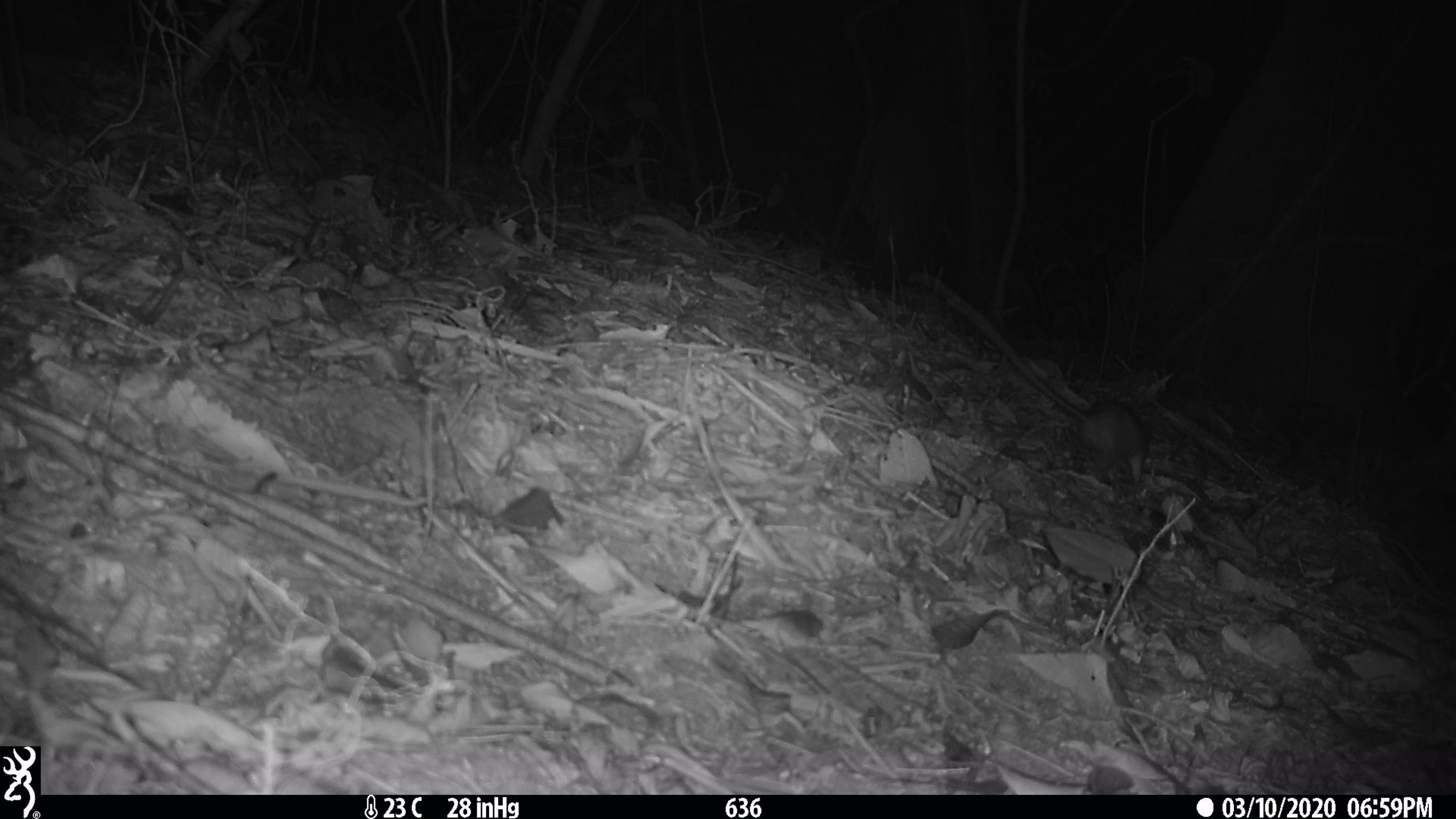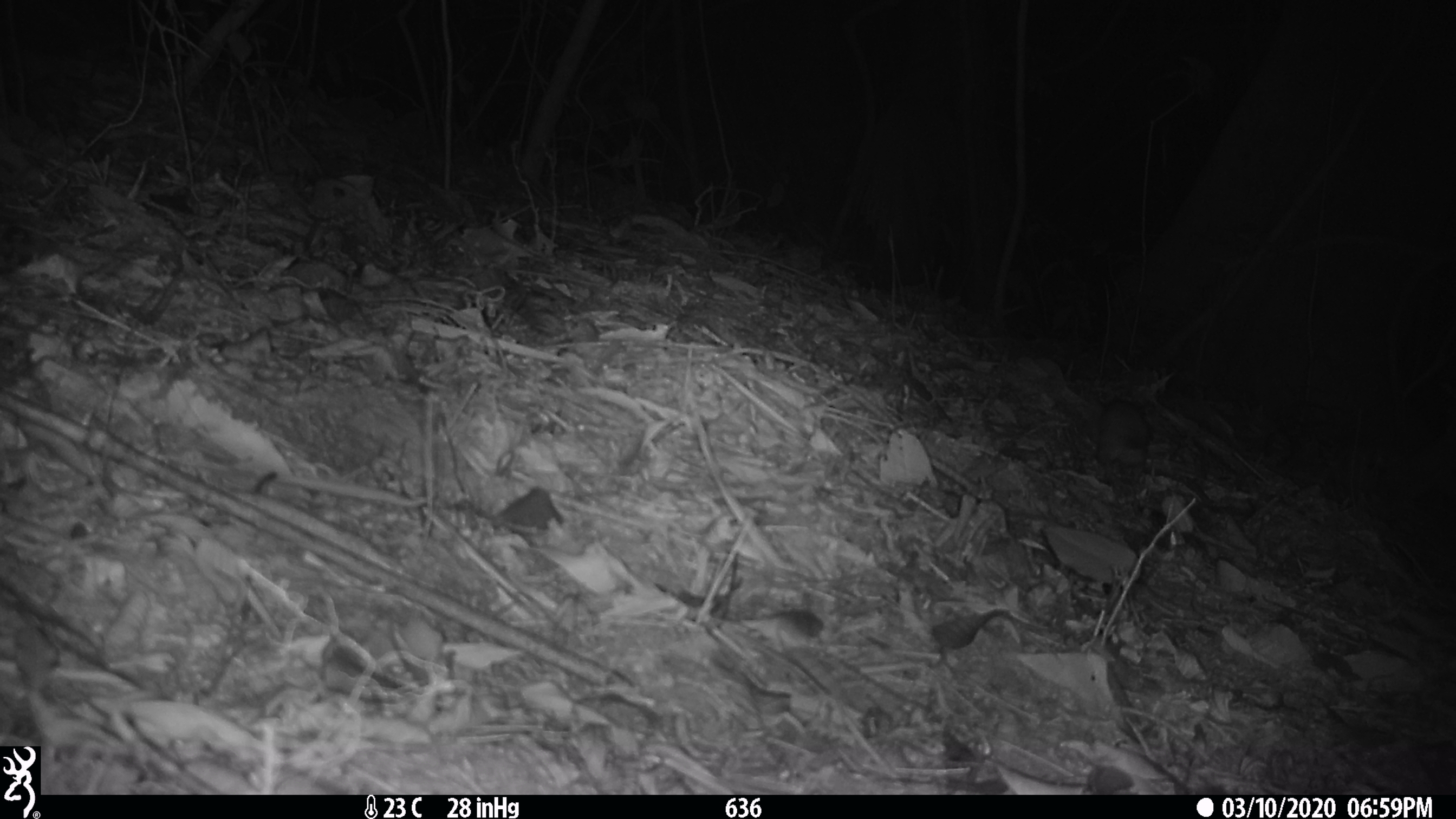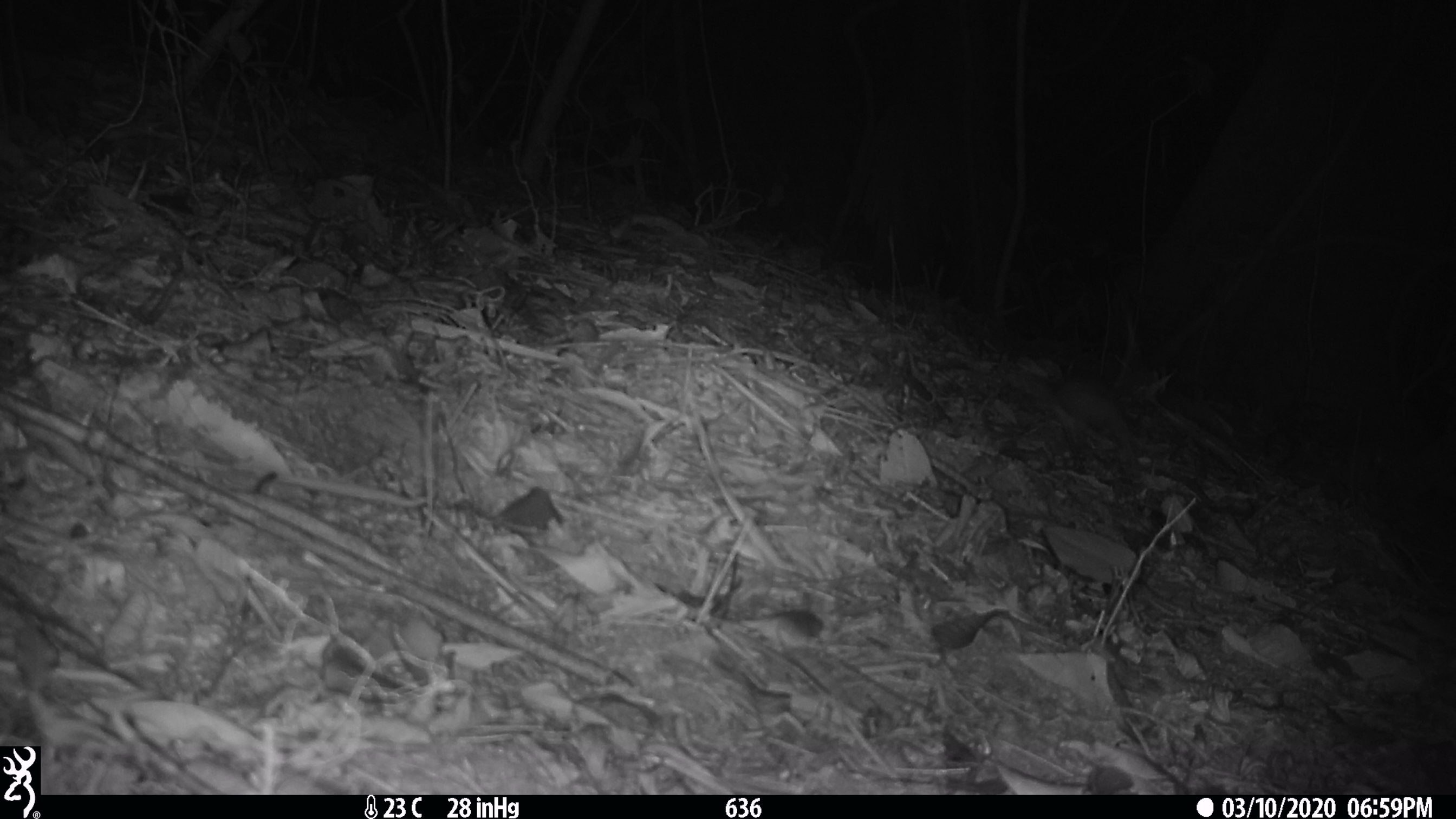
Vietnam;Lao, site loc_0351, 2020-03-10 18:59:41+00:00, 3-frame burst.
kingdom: Animalia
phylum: Chordata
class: Mammalia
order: Rodentia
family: Muridae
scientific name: Muridae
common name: old-world mice and rats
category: unidentified murid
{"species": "unidentified murid (old-world mice and rats) (Muridae)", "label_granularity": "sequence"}